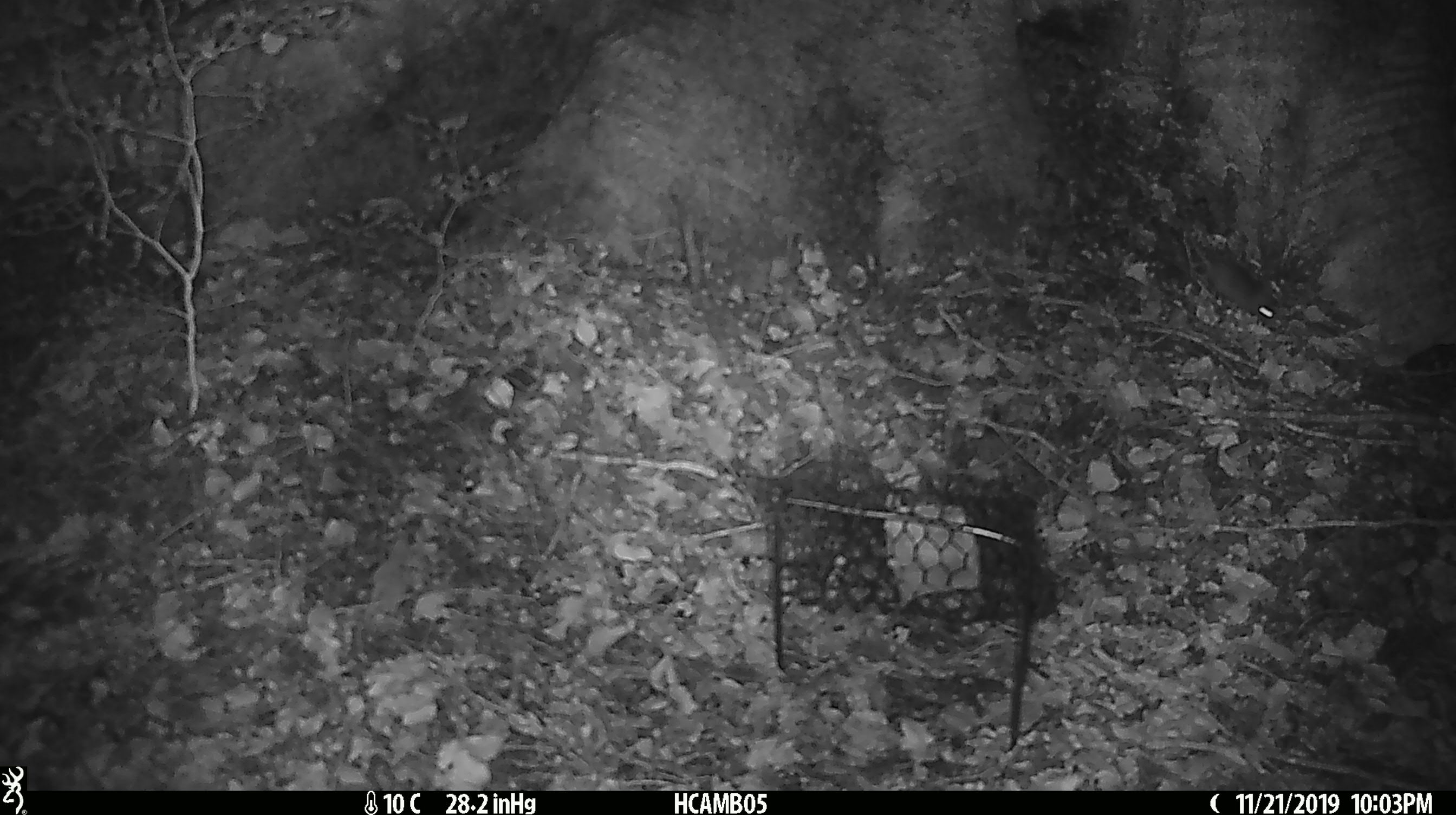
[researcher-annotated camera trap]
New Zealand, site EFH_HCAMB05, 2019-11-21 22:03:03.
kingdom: Animalia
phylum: Chordata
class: Mammalia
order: Rodentia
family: Muridae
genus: Mus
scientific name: Mus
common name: mouse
Mouse (Mus).